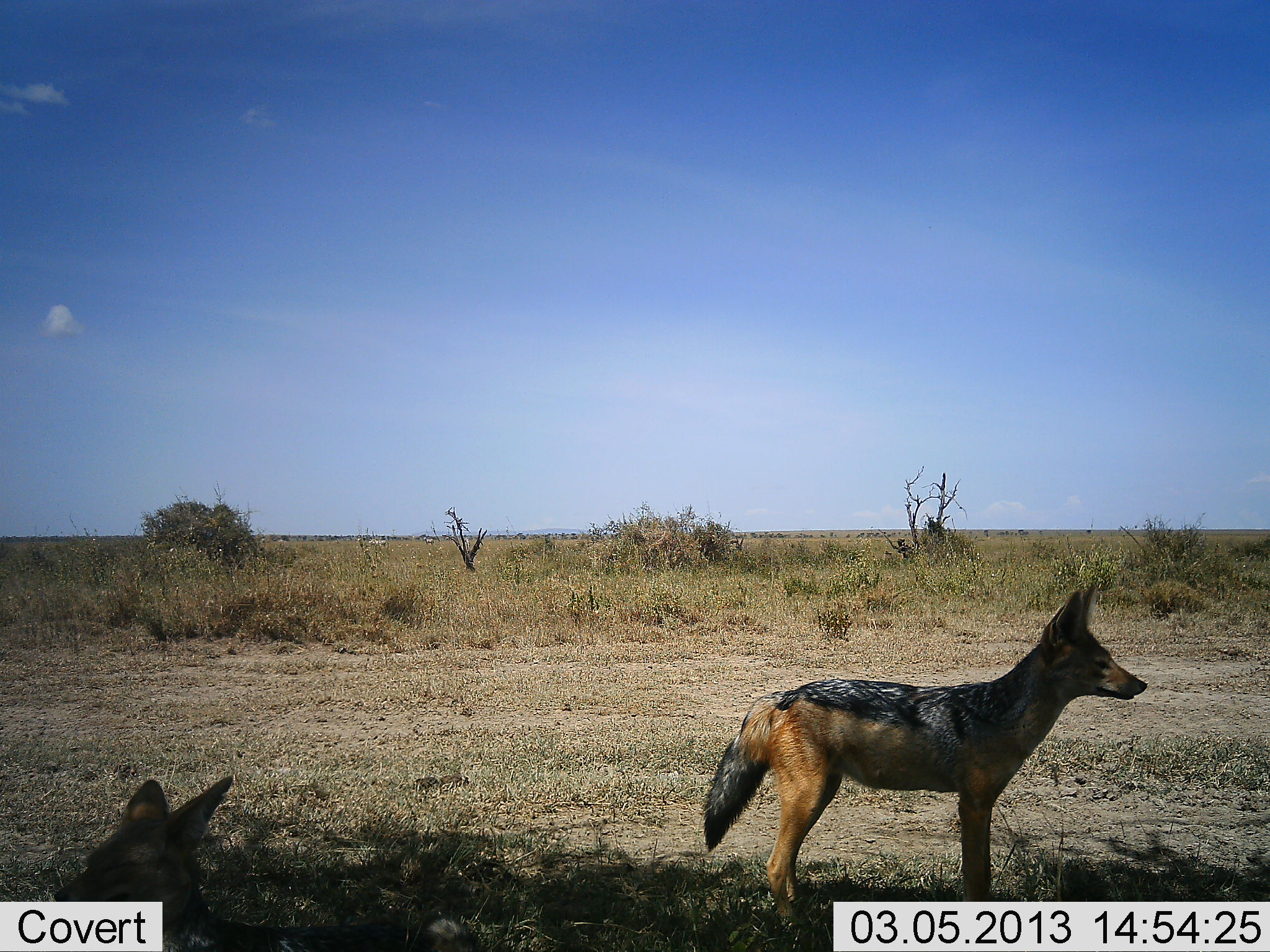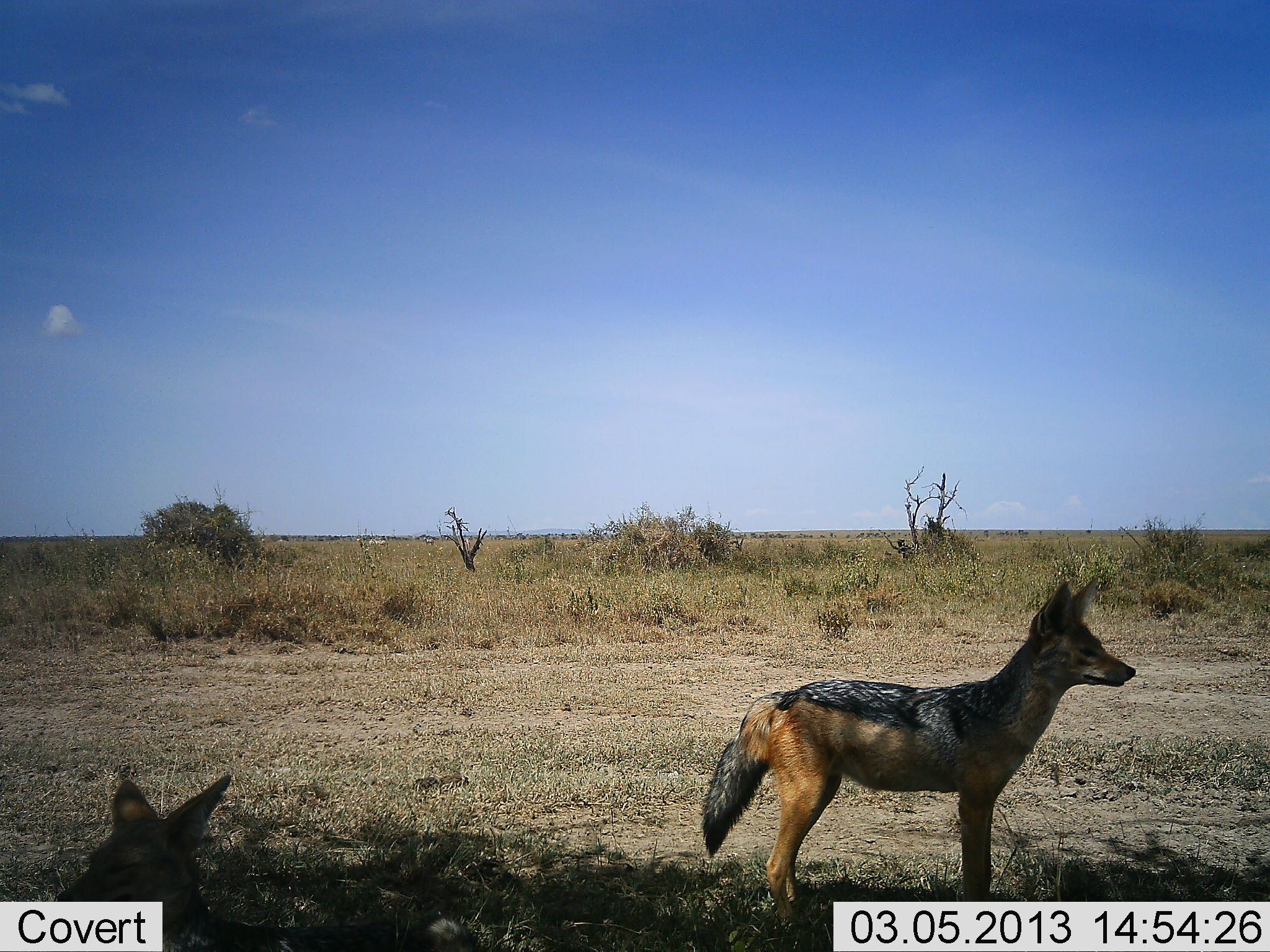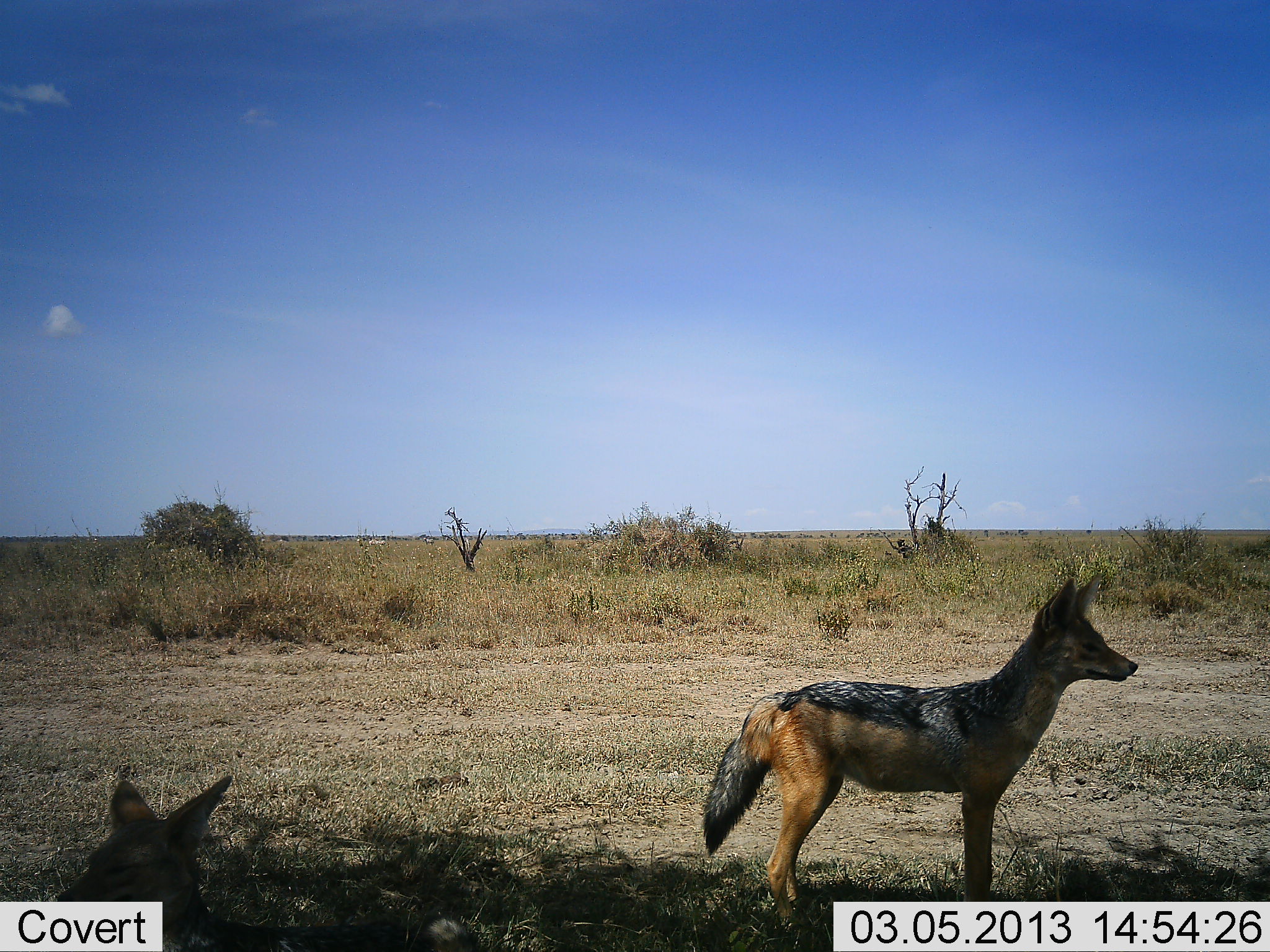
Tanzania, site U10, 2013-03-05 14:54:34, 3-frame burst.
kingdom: Animalia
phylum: Chordata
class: Mammalia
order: Carnivora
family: Canidae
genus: Lupulella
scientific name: Lupulella mesomelas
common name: black-backed jackal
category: jackal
Jackal (black-backed jackal) (Lupulella mesomelas), count 2. Behavior (volunteer vote fractions): standing 89%, resting 78%, moving 0%, interacting 0%. Young present (vote fraction): 0%. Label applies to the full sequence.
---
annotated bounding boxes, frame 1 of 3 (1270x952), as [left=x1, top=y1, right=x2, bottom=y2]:
animal: [left=701, top=585, right=1149, bottom=929]; [left=53, top=776, right=479, bottom=952]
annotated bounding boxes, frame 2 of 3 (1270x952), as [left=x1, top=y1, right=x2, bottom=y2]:
animal: [left=704, top=575, right=1137, bottom=928]; [left=58, top=774, right=473, bottom=952]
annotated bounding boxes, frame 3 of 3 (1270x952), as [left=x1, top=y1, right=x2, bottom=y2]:
animal: [left=704, top=576, right=1137, bottom=931]; [left=55, top=776, right=472, bottom=952]